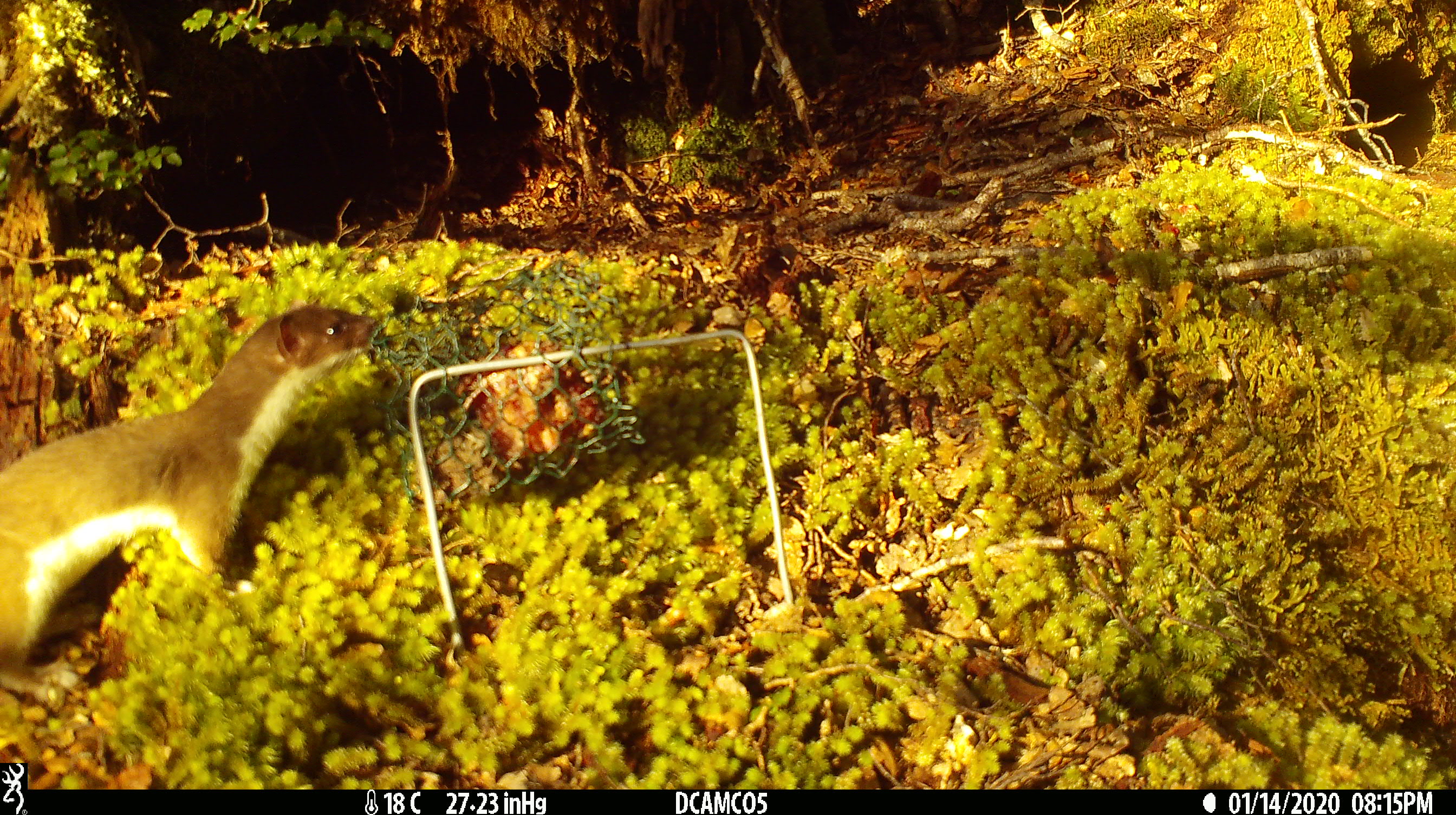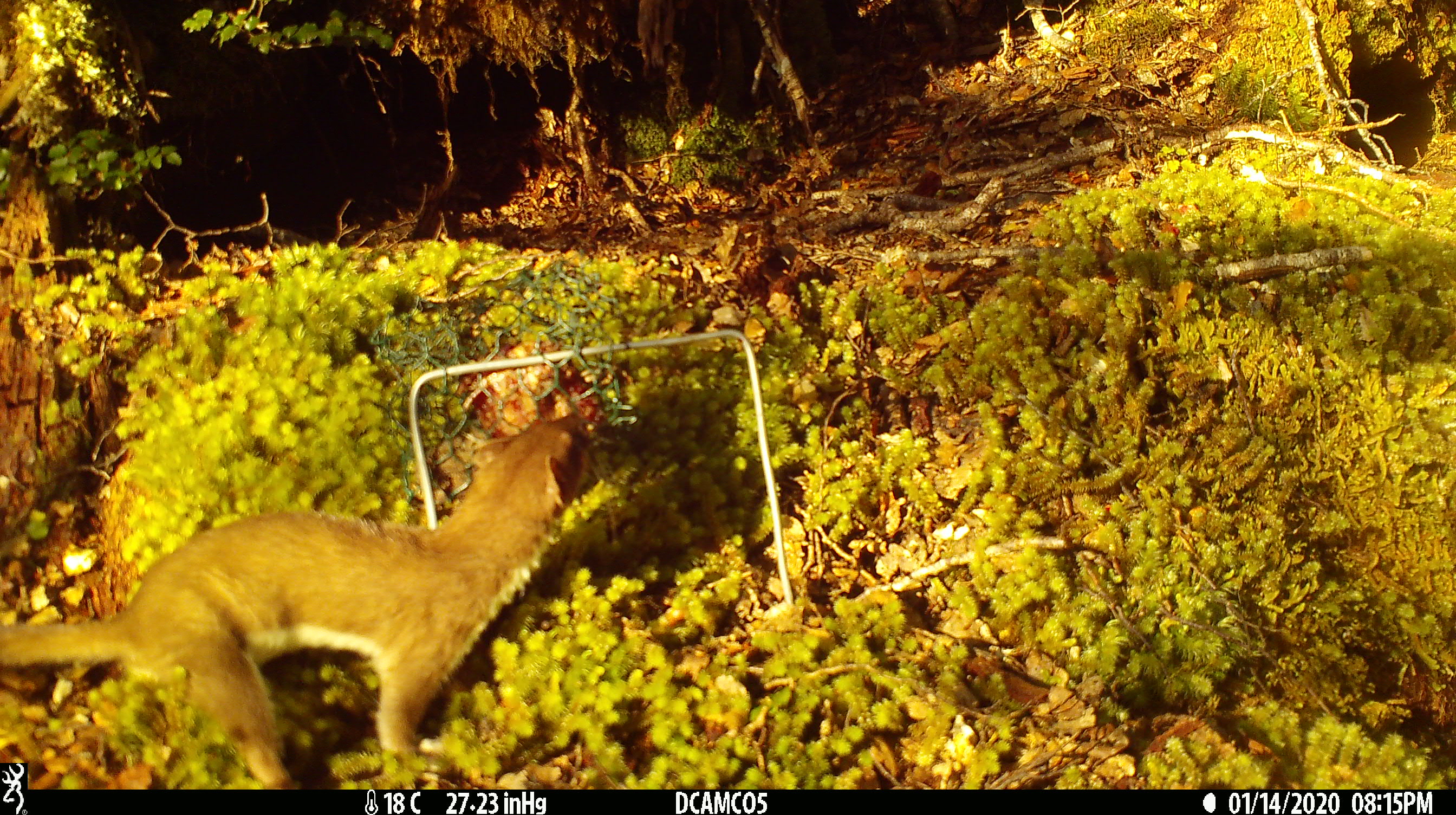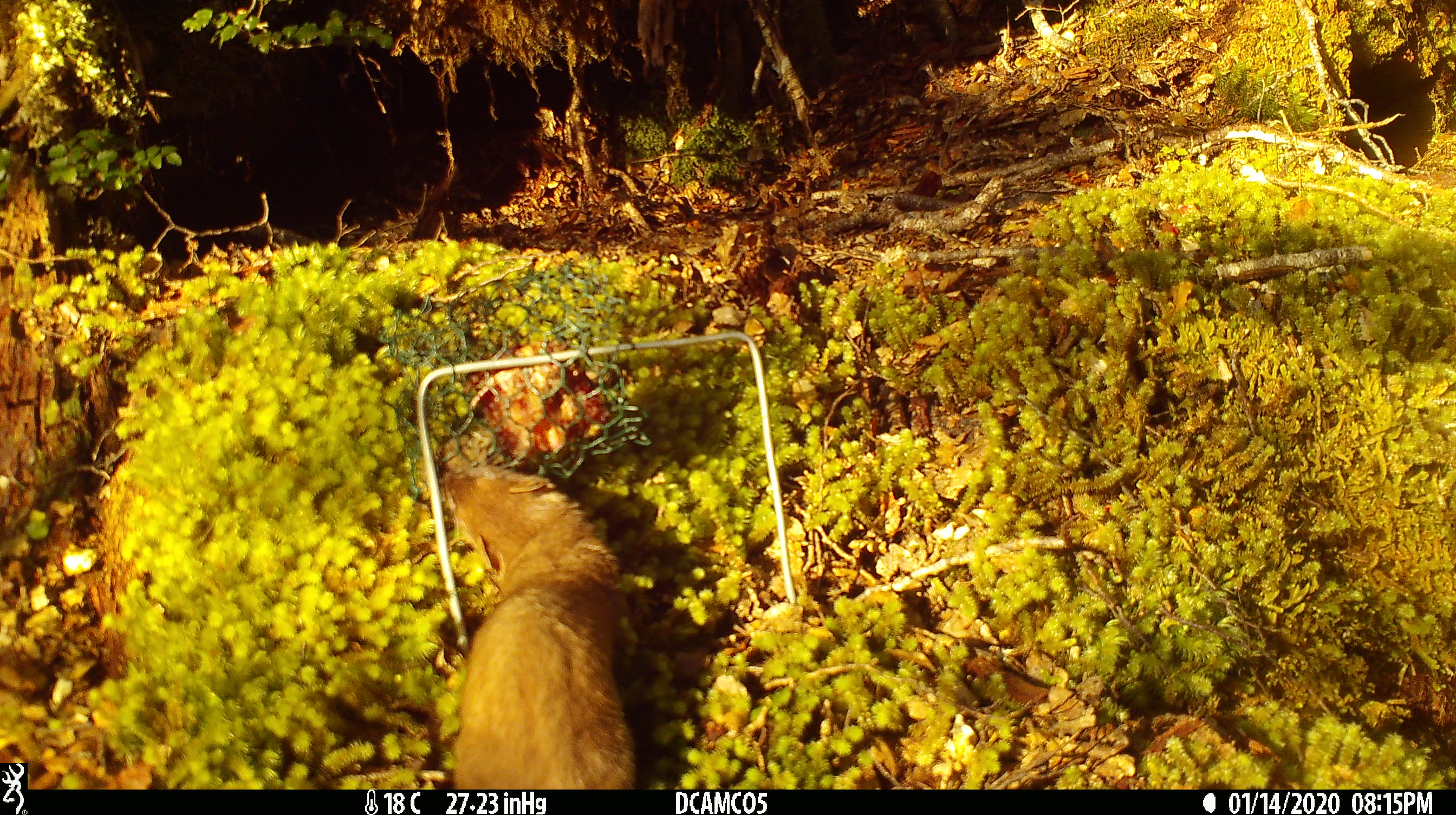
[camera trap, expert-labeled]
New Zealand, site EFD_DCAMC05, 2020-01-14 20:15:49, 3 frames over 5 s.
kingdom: Animalia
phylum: Chordata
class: Mammalia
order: Carnivora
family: Mustelidae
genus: Mustela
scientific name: Mustela erminea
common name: stoat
Stoat (Mustela erminea).